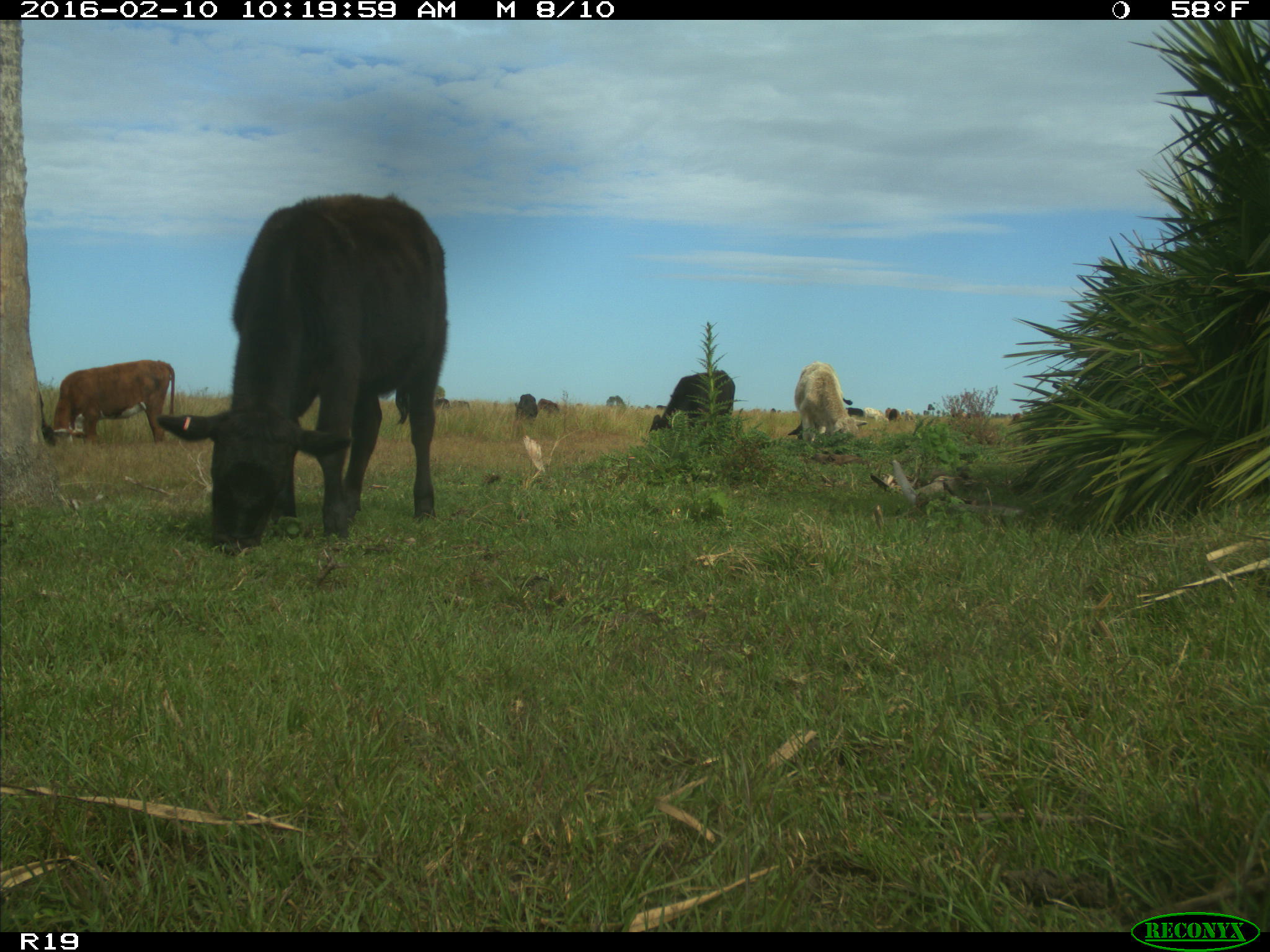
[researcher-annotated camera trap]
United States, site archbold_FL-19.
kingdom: Animalia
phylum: Chordata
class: Mammalia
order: Artiodactyla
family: Bovidae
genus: Bos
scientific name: Bos taurus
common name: domestic cow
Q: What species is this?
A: Bos taurus (domestic cow).